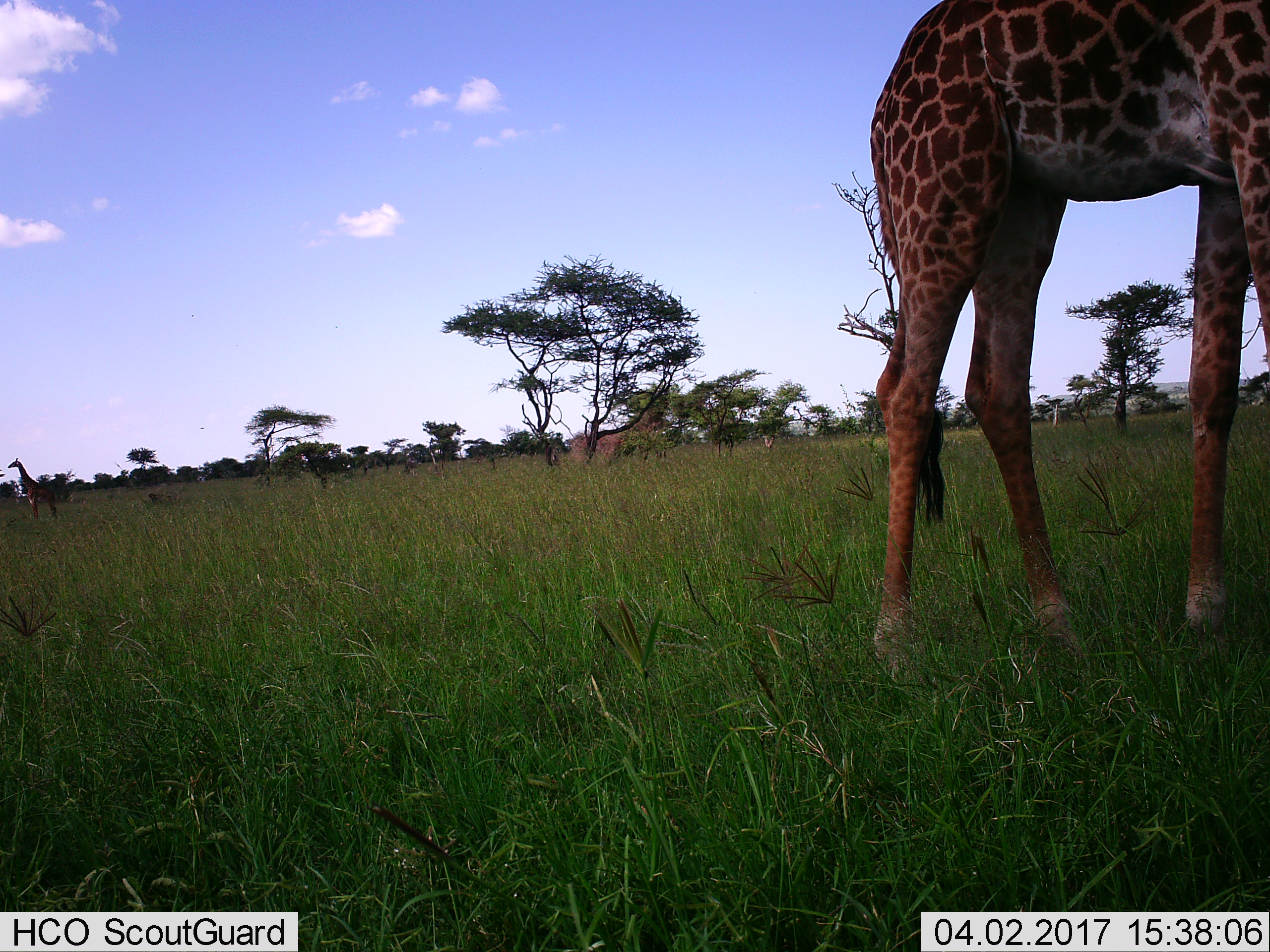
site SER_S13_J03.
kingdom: Animalia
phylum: Chordata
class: Mammalia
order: Artiodactyla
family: Giraffidae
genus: Giraffa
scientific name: Giraffa camelopardalis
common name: giraffe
Giraffe (Giraffa camelopardalis), count 2. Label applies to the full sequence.